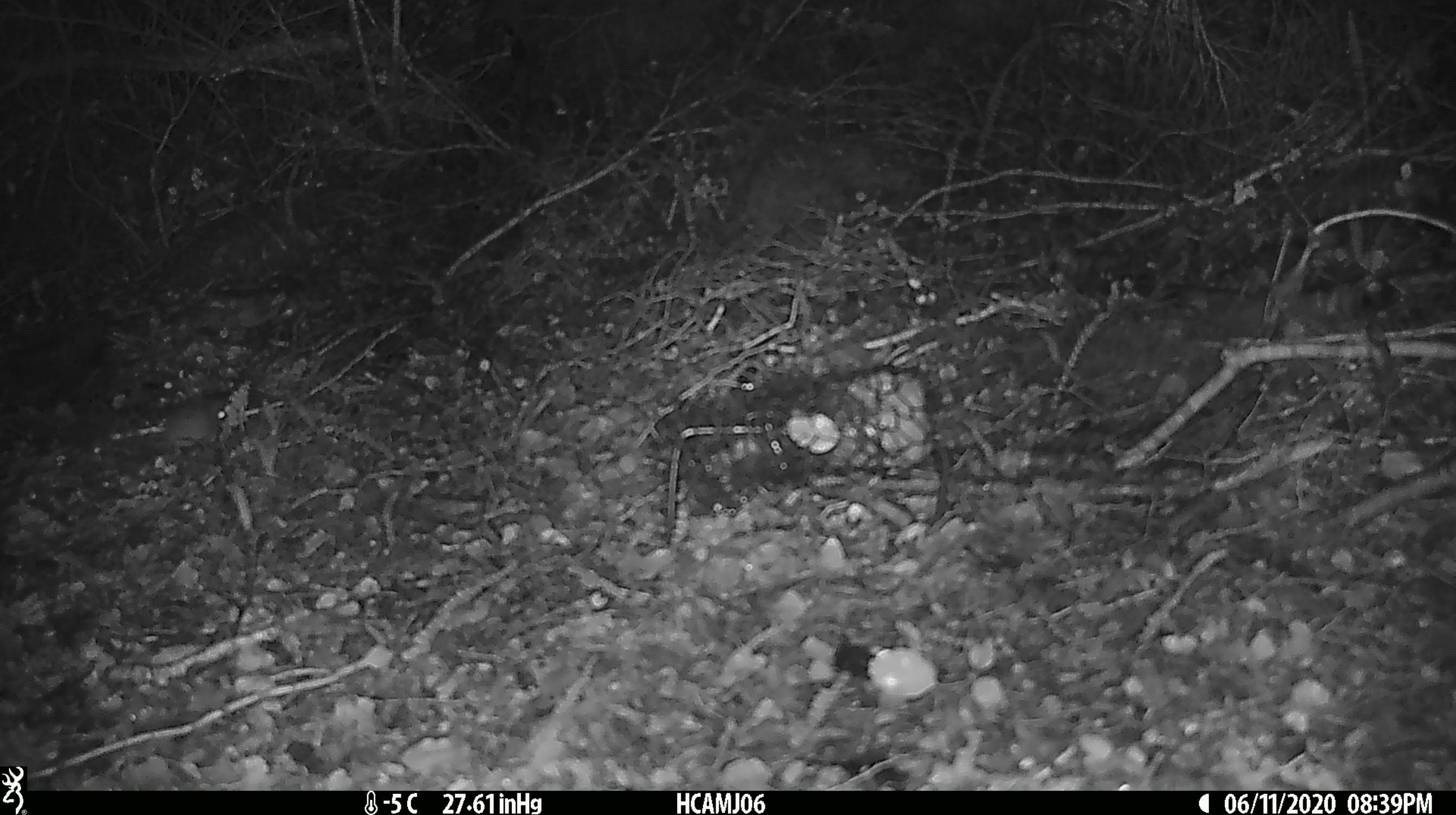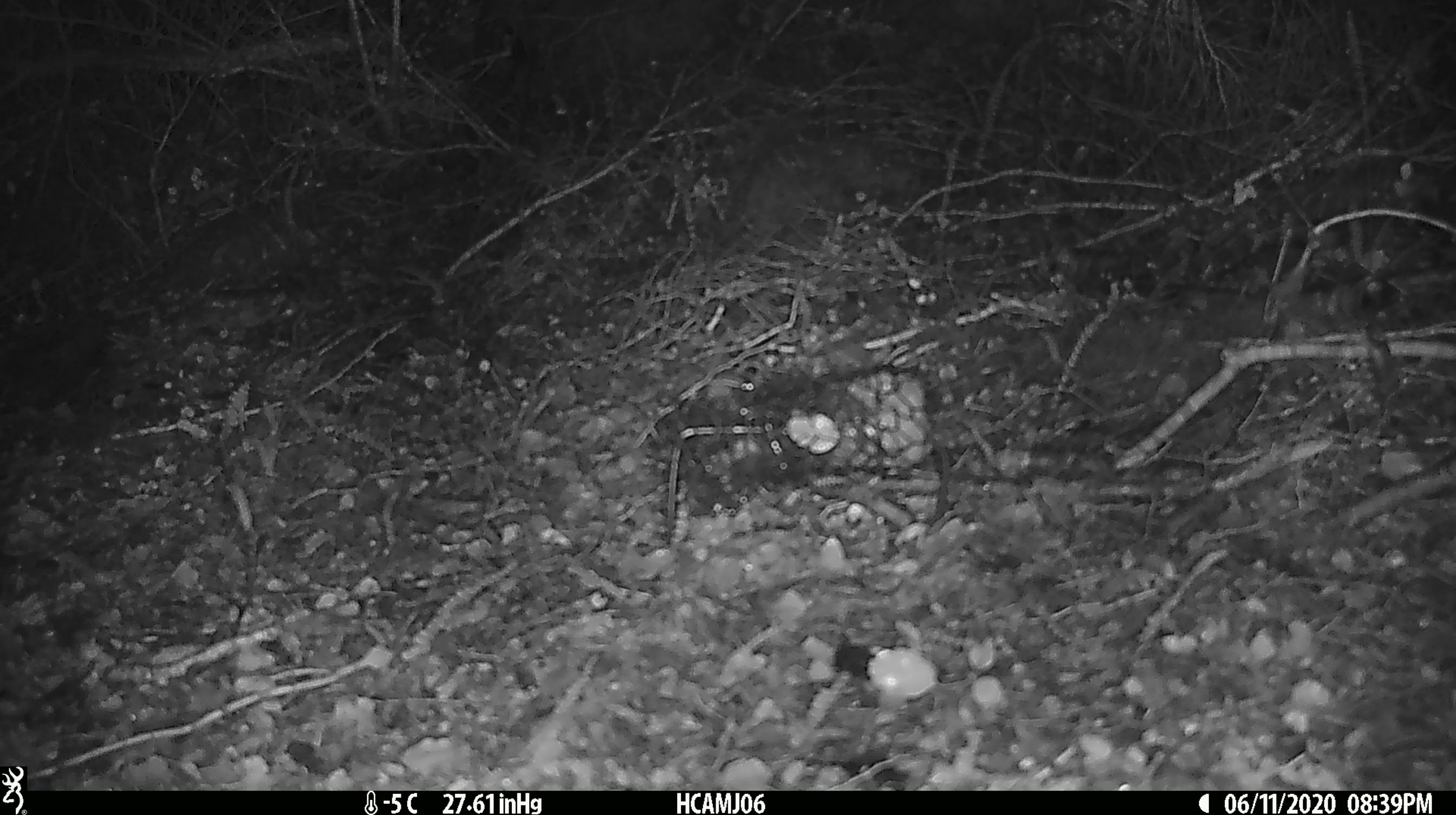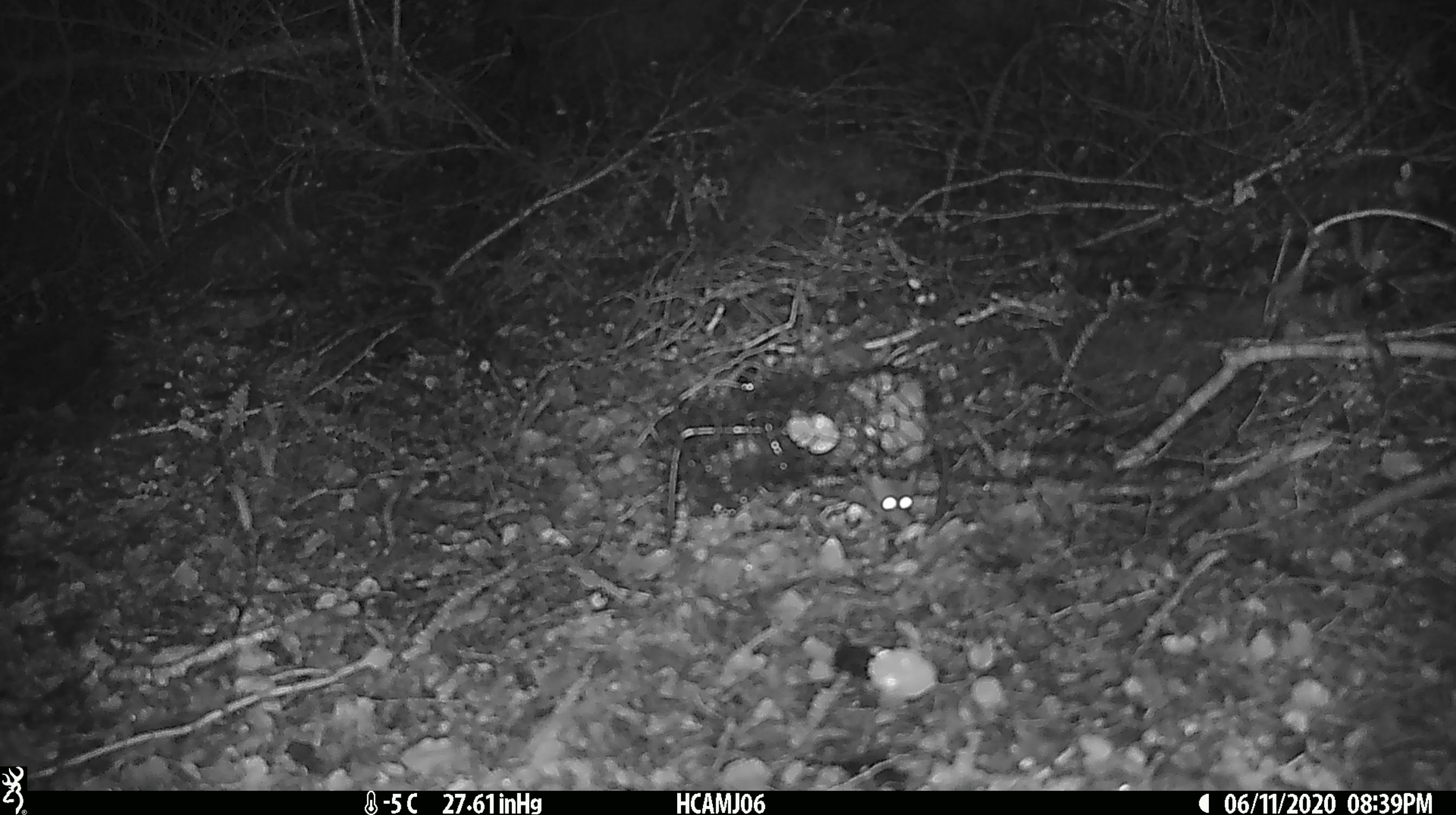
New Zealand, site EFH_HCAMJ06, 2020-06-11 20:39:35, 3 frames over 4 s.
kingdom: Animalia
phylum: Chordata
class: Mammalia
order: Rodentia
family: Muridae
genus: Mus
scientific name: Mus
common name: mouse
Mouse (Mus).